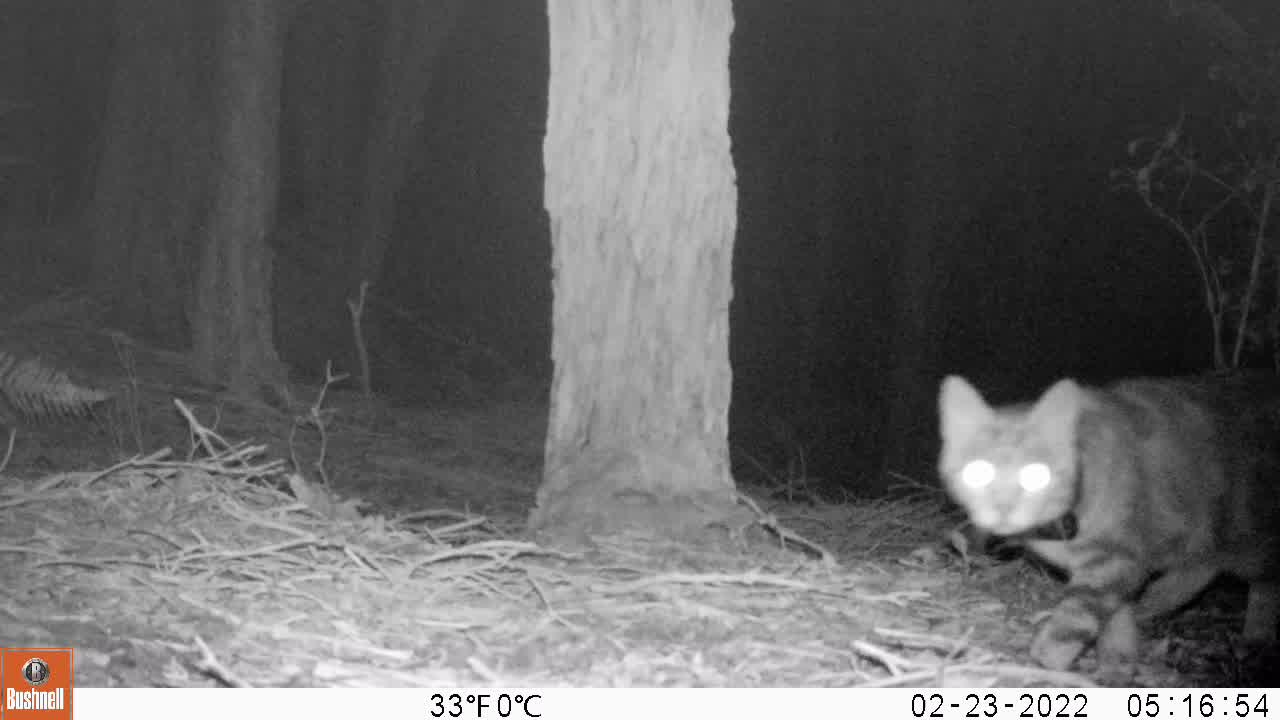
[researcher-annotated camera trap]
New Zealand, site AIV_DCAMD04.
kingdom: Animalia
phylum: Chordata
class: Mammalia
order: Carnivora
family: Felidae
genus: Felis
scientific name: Felis catus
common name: domestic cat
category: cat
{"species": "cat (domestic cat) (Felis catus)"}